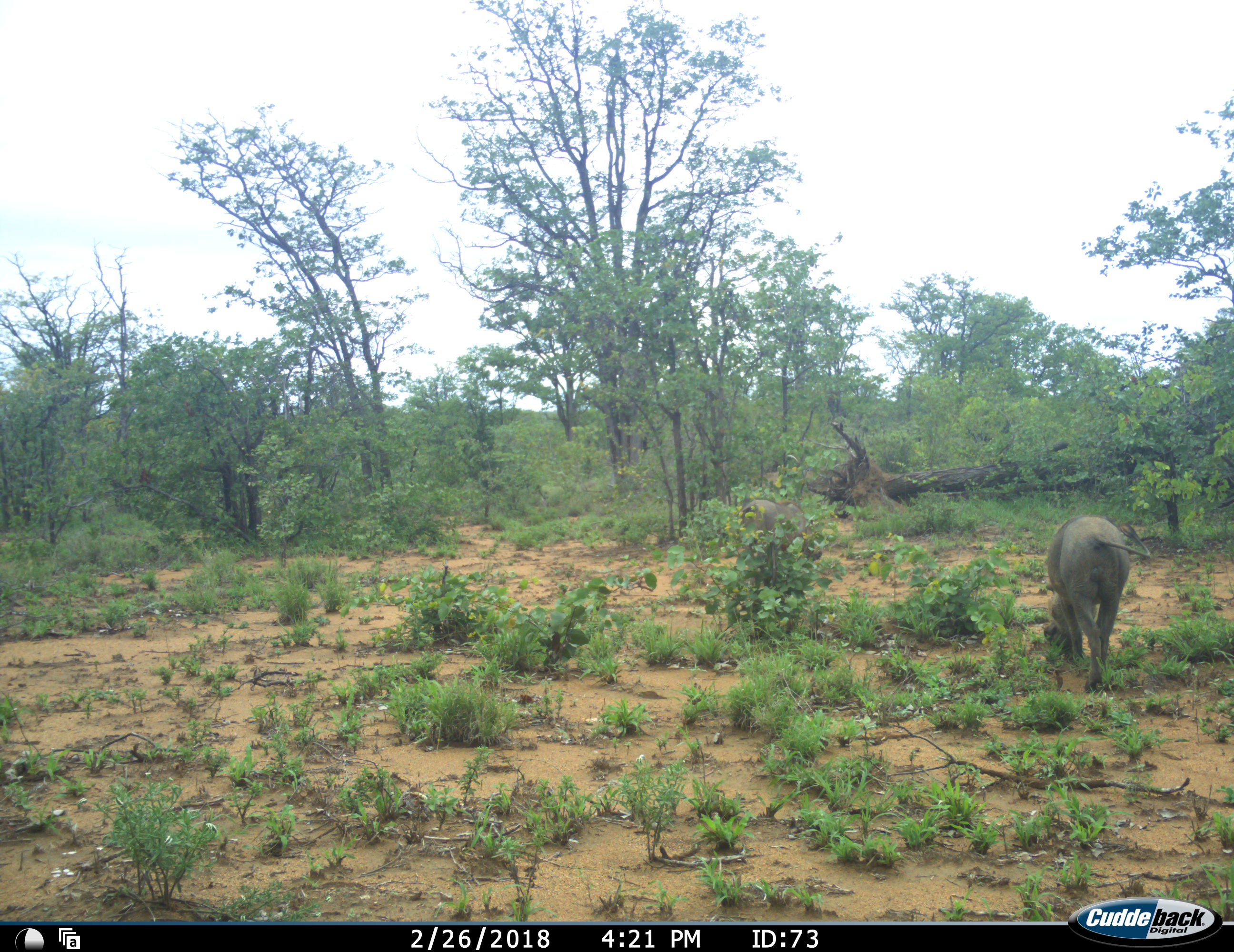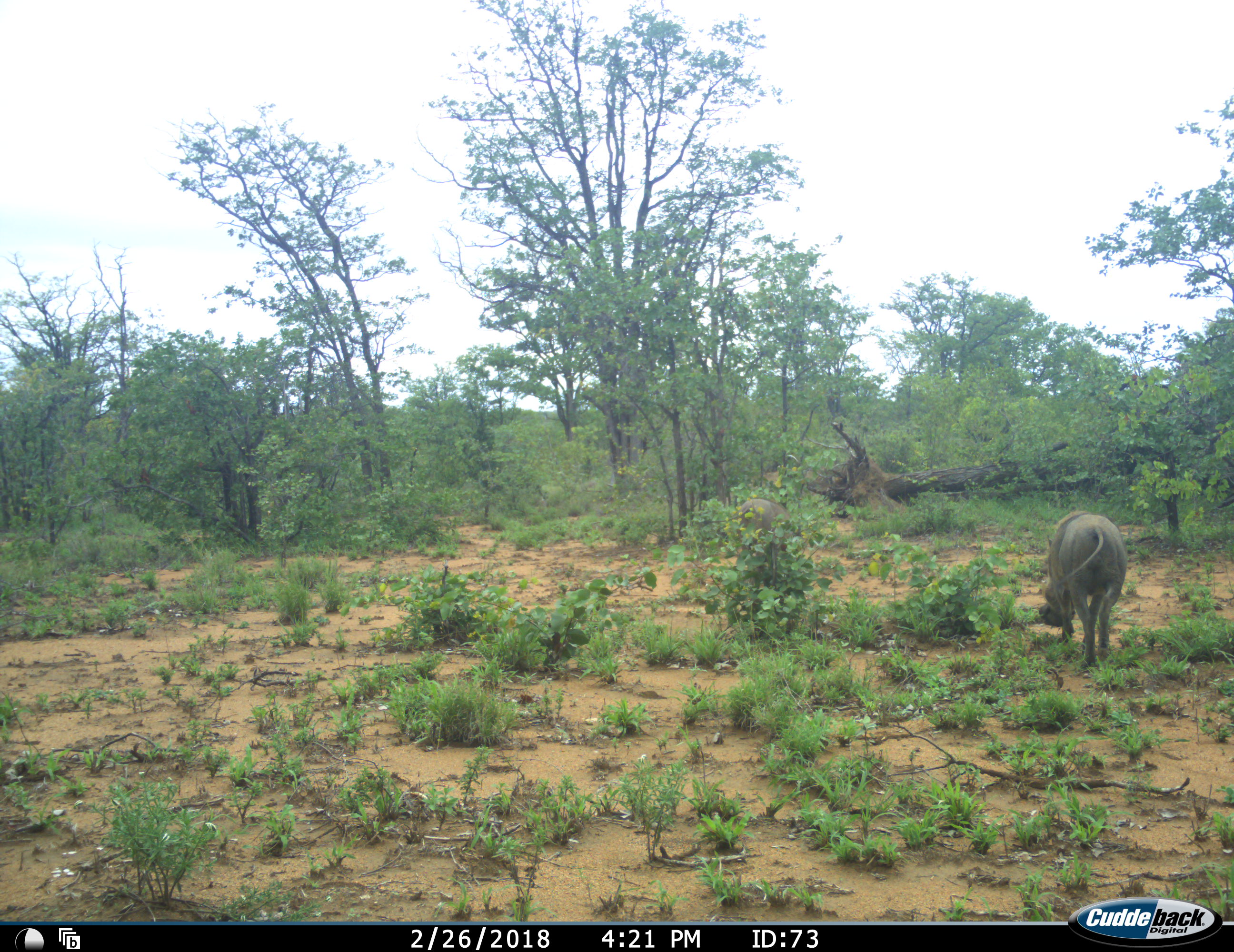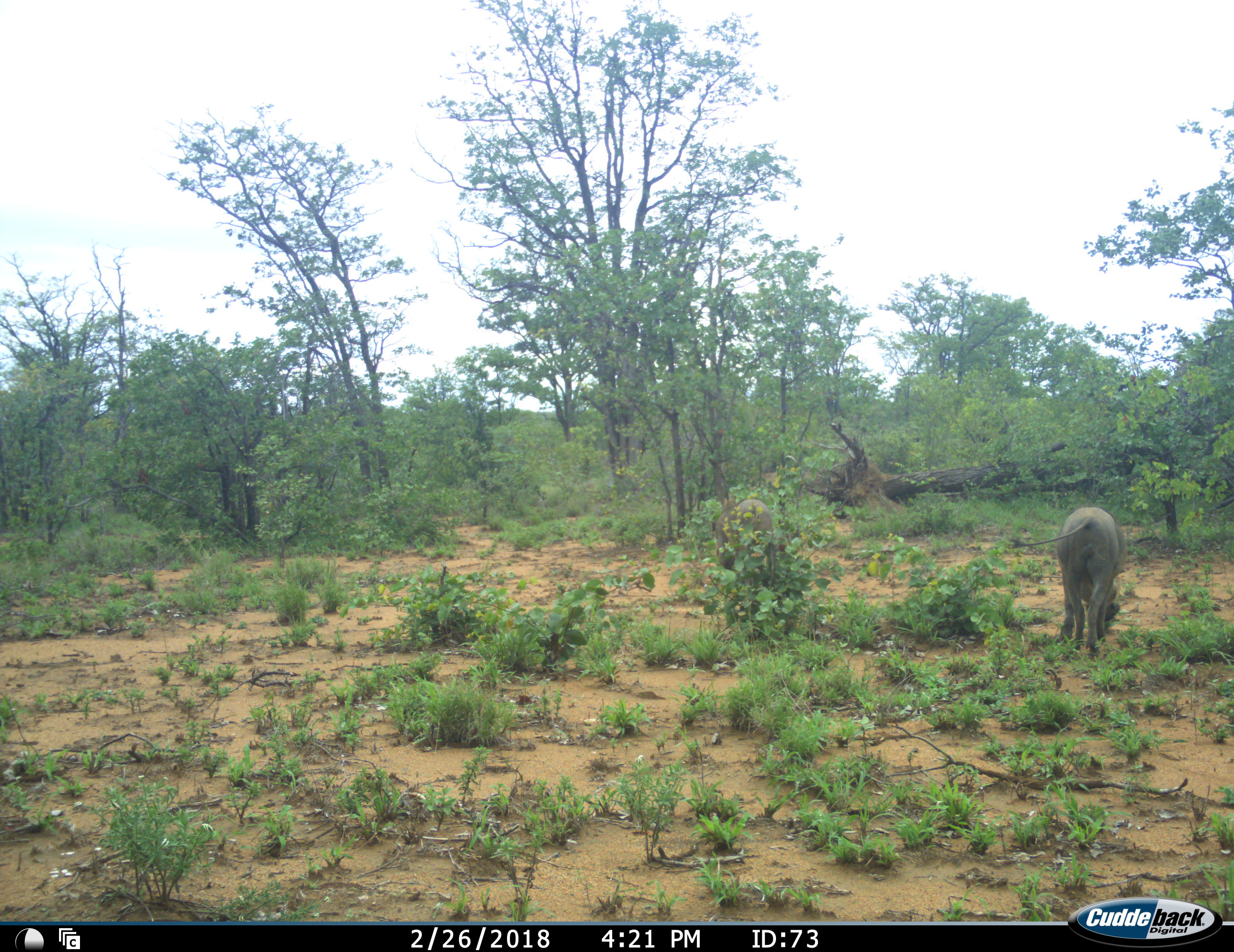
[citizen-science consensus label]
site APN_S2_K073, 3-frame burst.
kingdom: Animalia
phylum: Chordata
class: Mammalia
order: Artiodactyla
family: Suidae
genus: Phacochoerus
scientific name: Phacochoerus africanus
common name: warthog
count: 2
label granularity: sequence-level